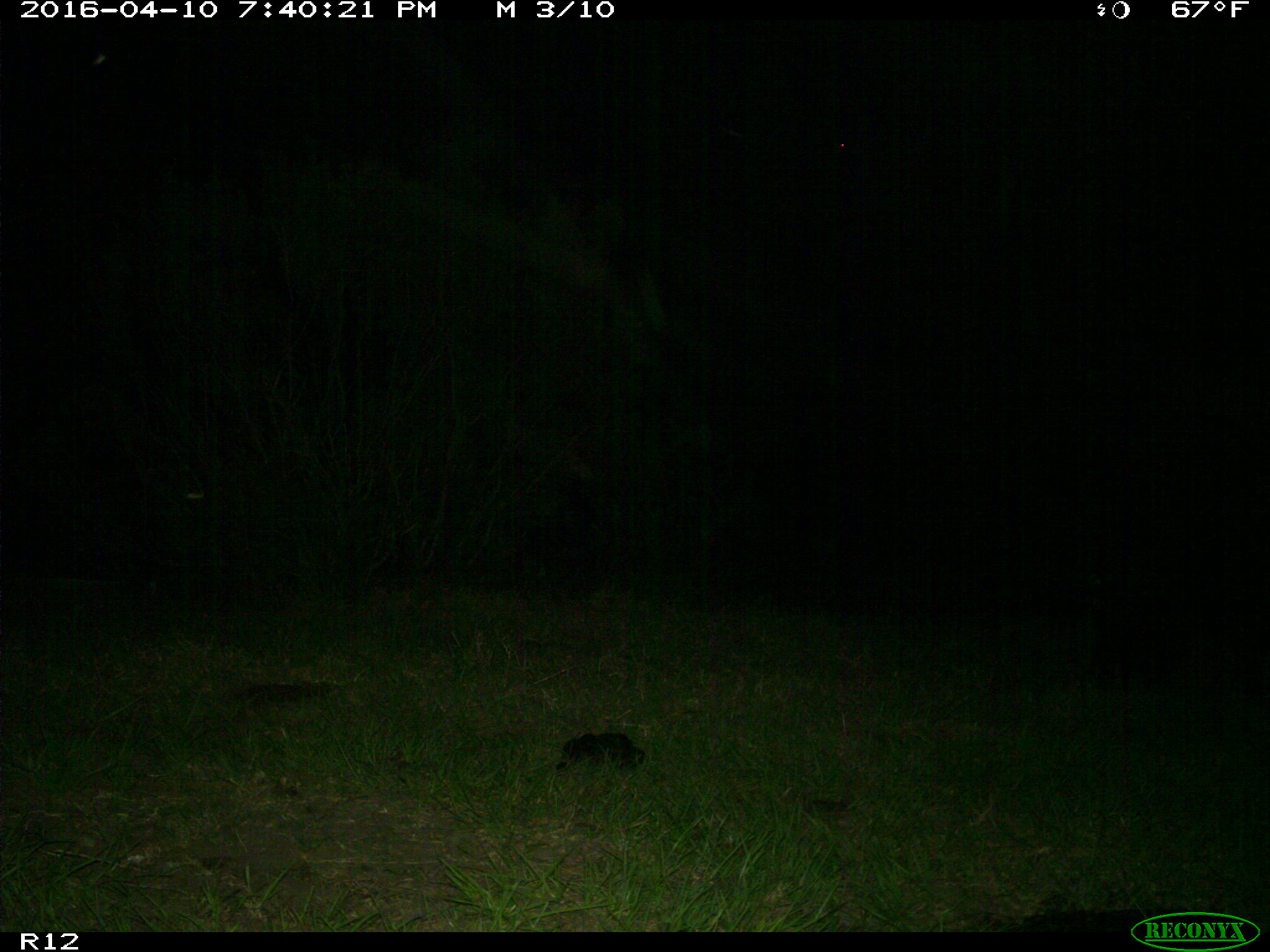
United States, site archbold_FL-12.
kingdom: Animalia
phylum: Chordata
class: Mammalia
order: Artiodactyla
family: Bovidae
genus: Bos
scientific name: Bos taurus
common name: domestic cow